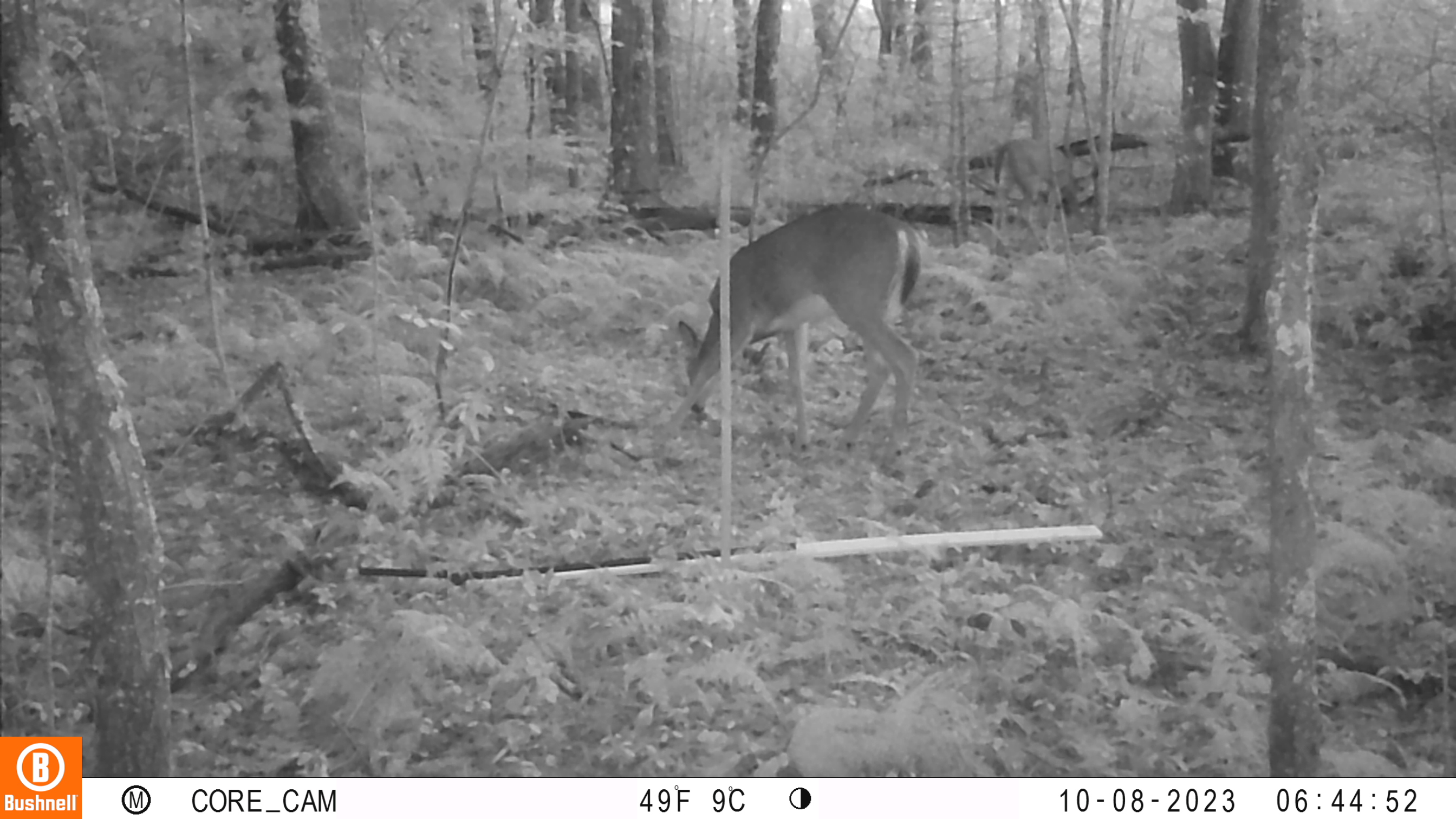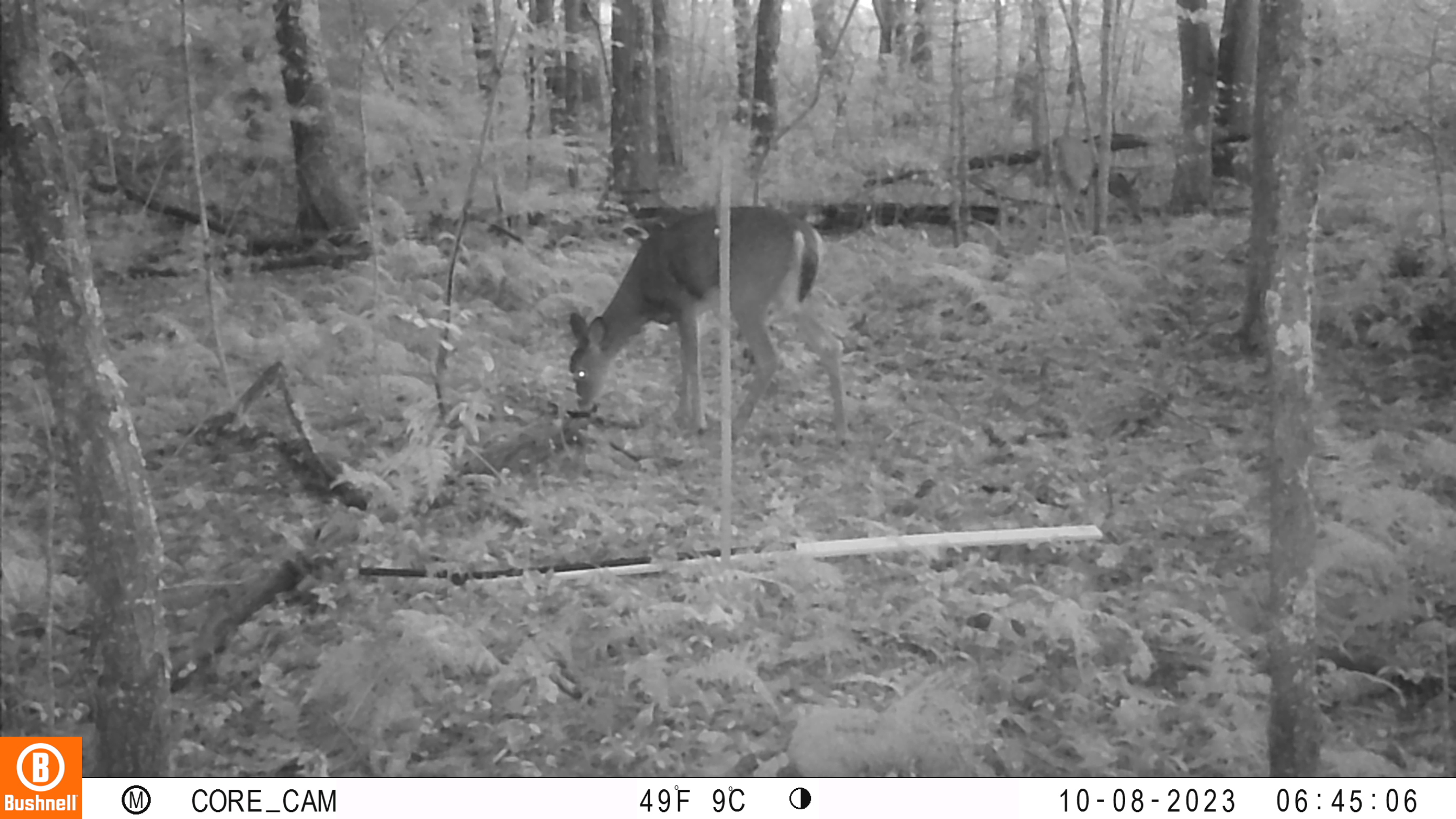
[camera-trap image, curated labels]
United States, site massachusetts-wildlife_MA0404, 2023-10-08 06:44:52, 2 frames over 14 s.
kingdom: Animalia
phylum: Chordata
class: Mammalia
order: Artiodactyla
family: Cervidae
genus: Odocoileus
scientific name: Odocoileus virginianus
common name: white-tailed deer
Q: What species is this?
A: White-tailed deer (Odocoileus virginianus).